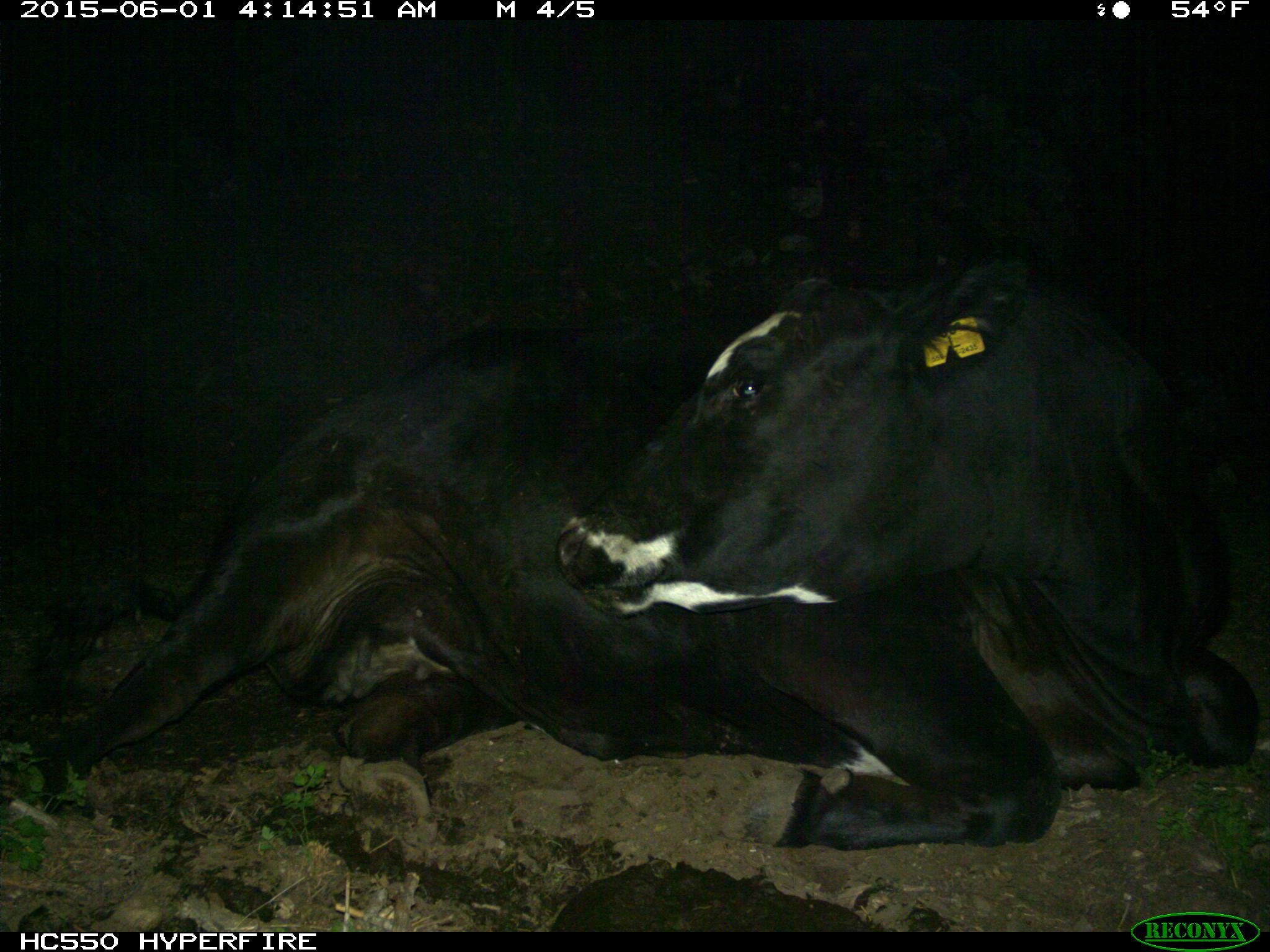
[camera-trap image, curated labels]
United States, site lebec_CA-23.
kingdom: Animalia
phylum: Chordata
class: Mammalia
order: Artiodactyla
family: Bovidae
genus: Bos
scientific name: Bos taurus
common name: domestic cow